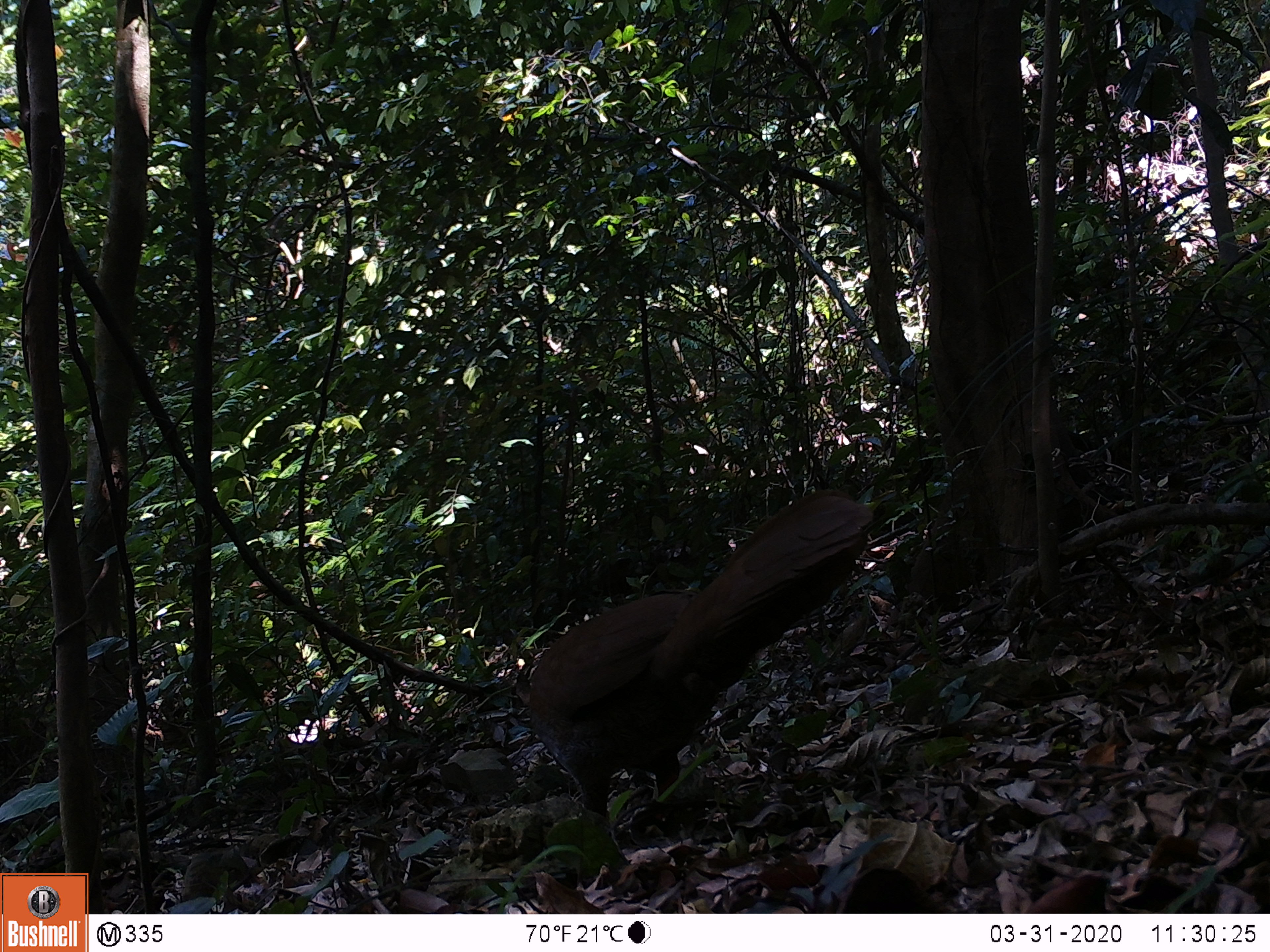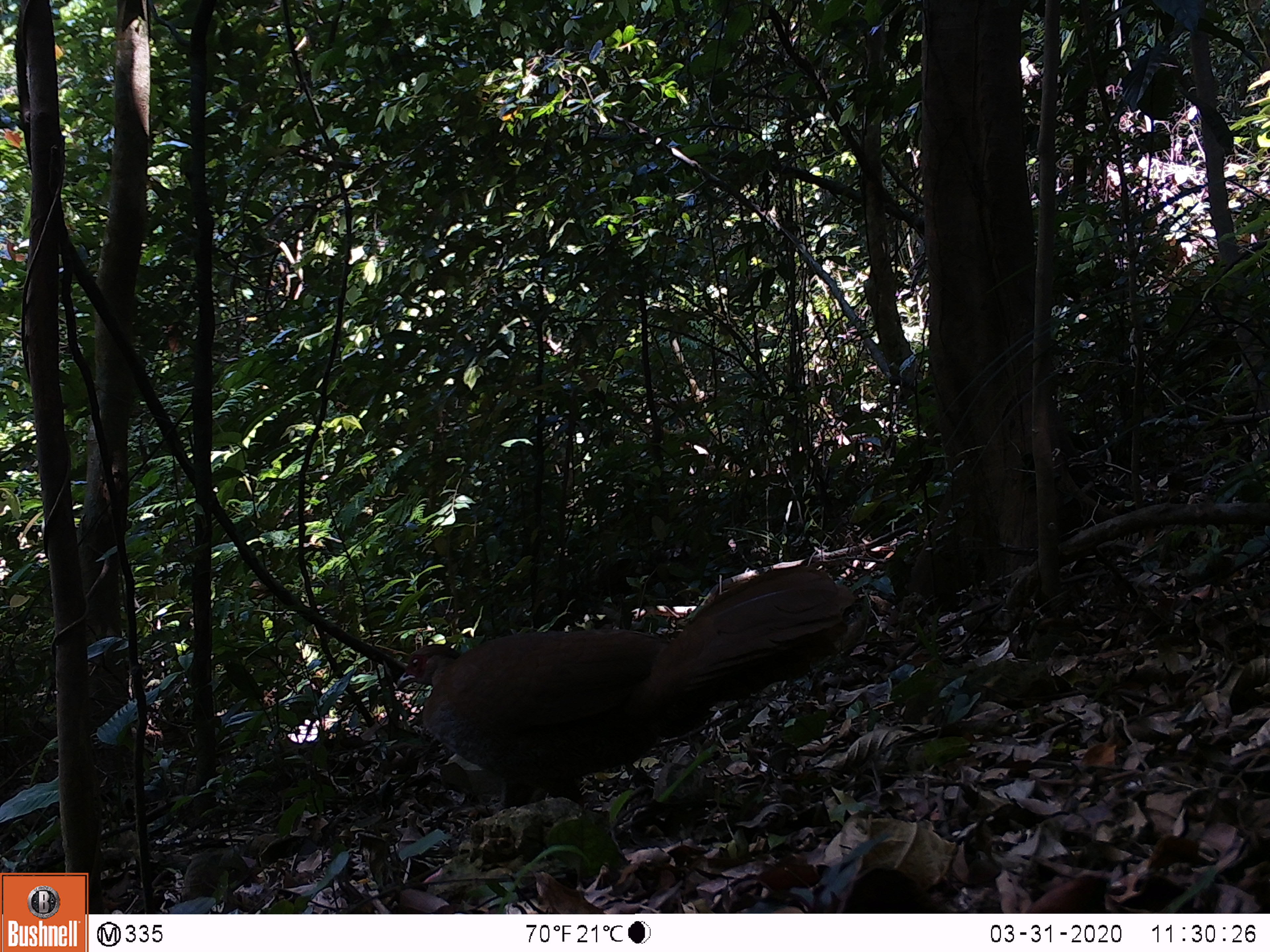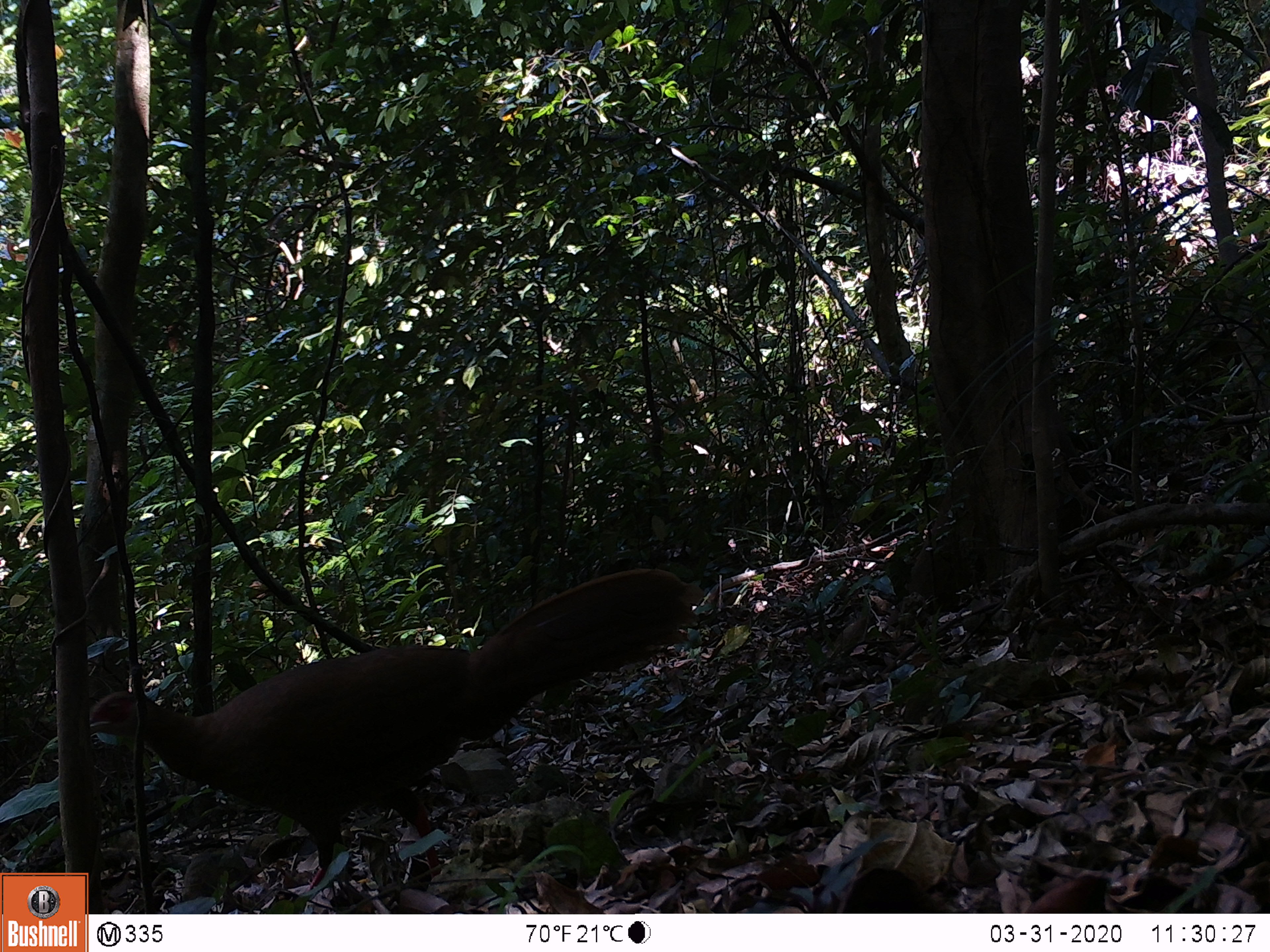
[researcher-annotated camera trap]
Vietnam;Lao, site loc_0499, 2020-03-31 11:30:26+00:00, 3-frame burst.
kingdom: Animalia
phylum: Chordata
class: Aves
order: Galliformes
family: Phasianidae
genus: Lophura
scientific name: Lophura nycthemera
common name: silver pheasant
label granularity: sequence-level